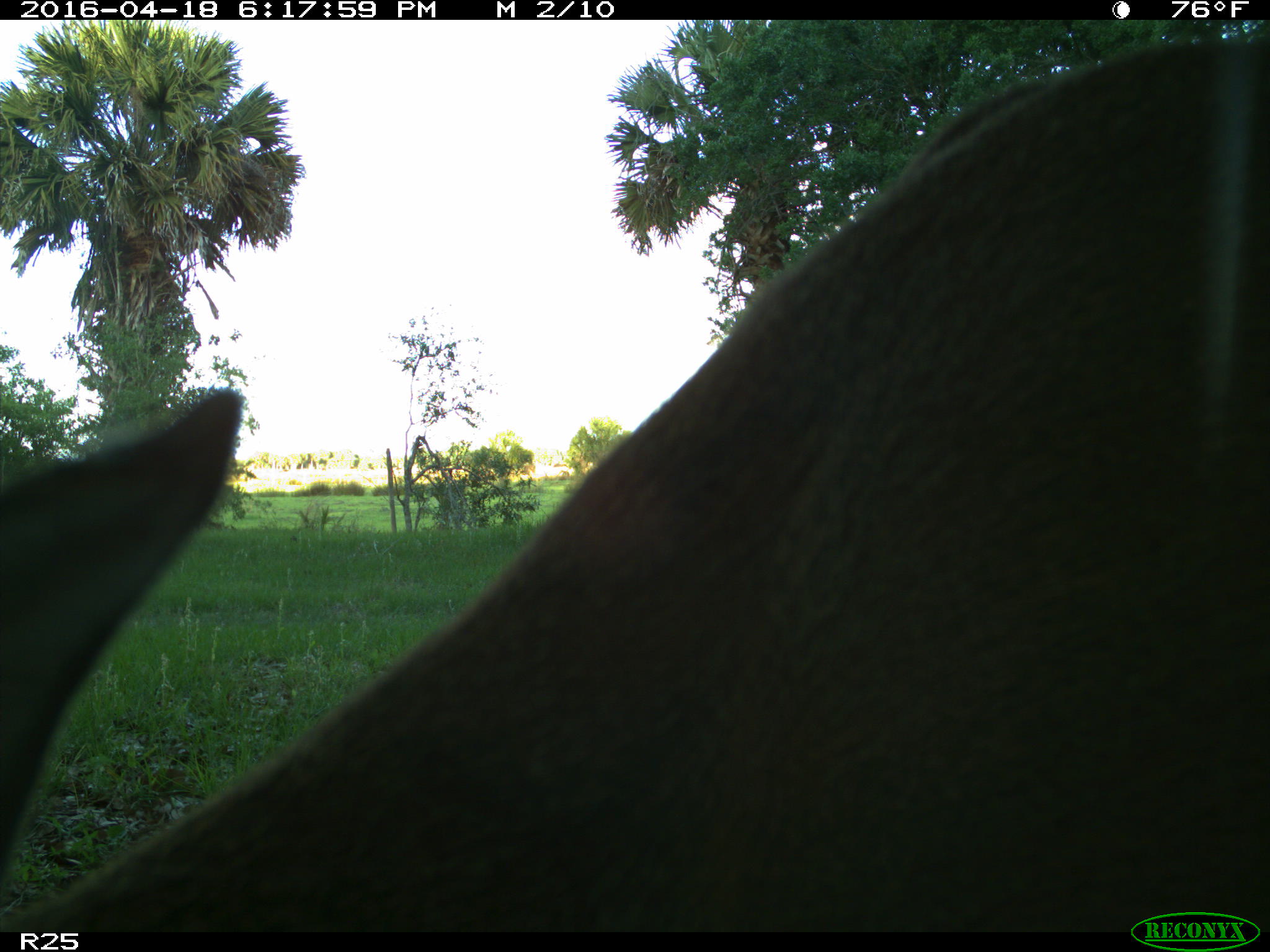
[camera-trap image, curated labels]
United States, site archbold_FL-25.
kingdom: Animalia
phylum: Chordata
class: Mammalia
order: Artiodactyla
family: Cervidae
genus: Odocoileus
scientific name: Odocoileus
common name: deer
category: unidentified deer